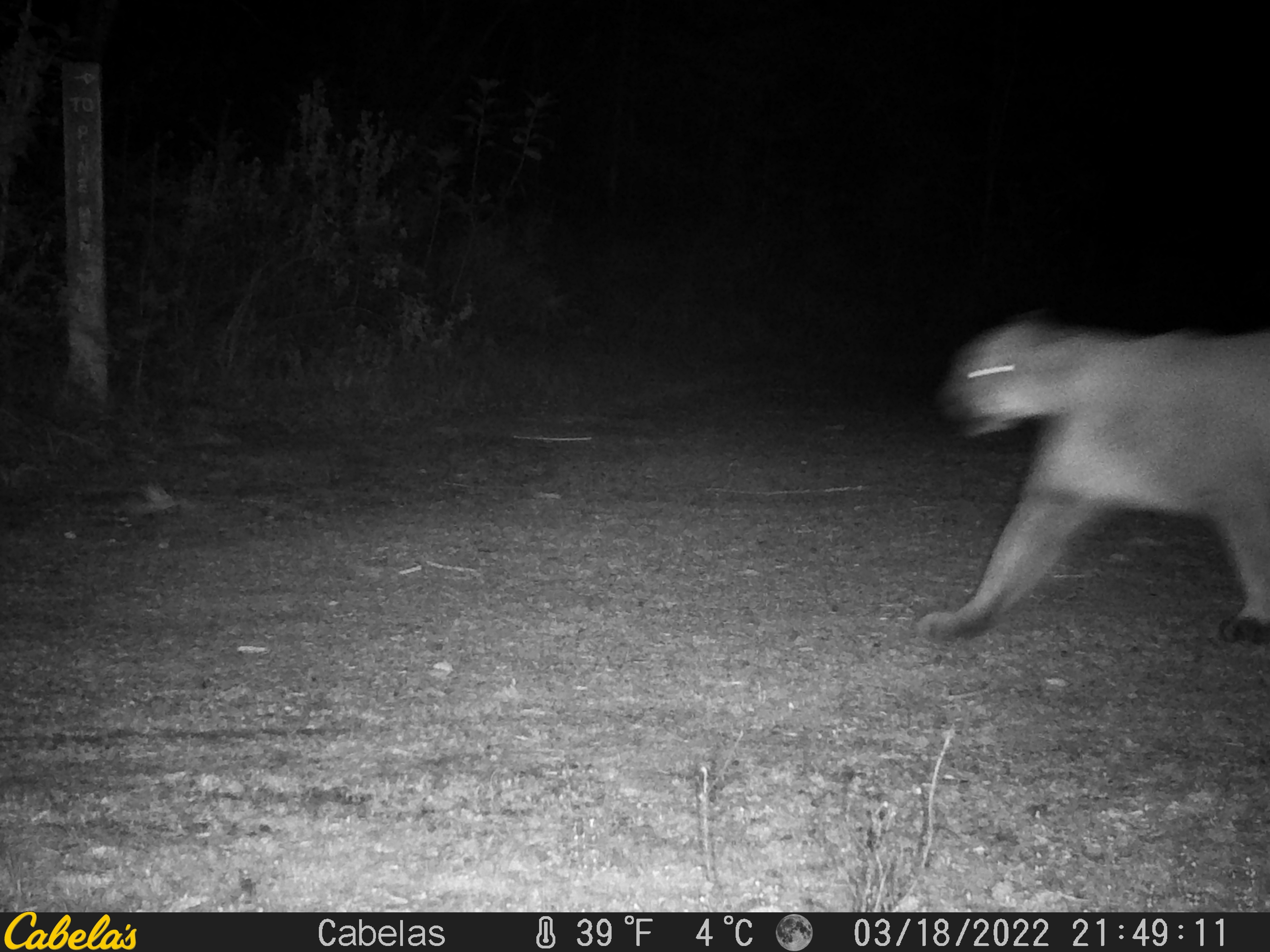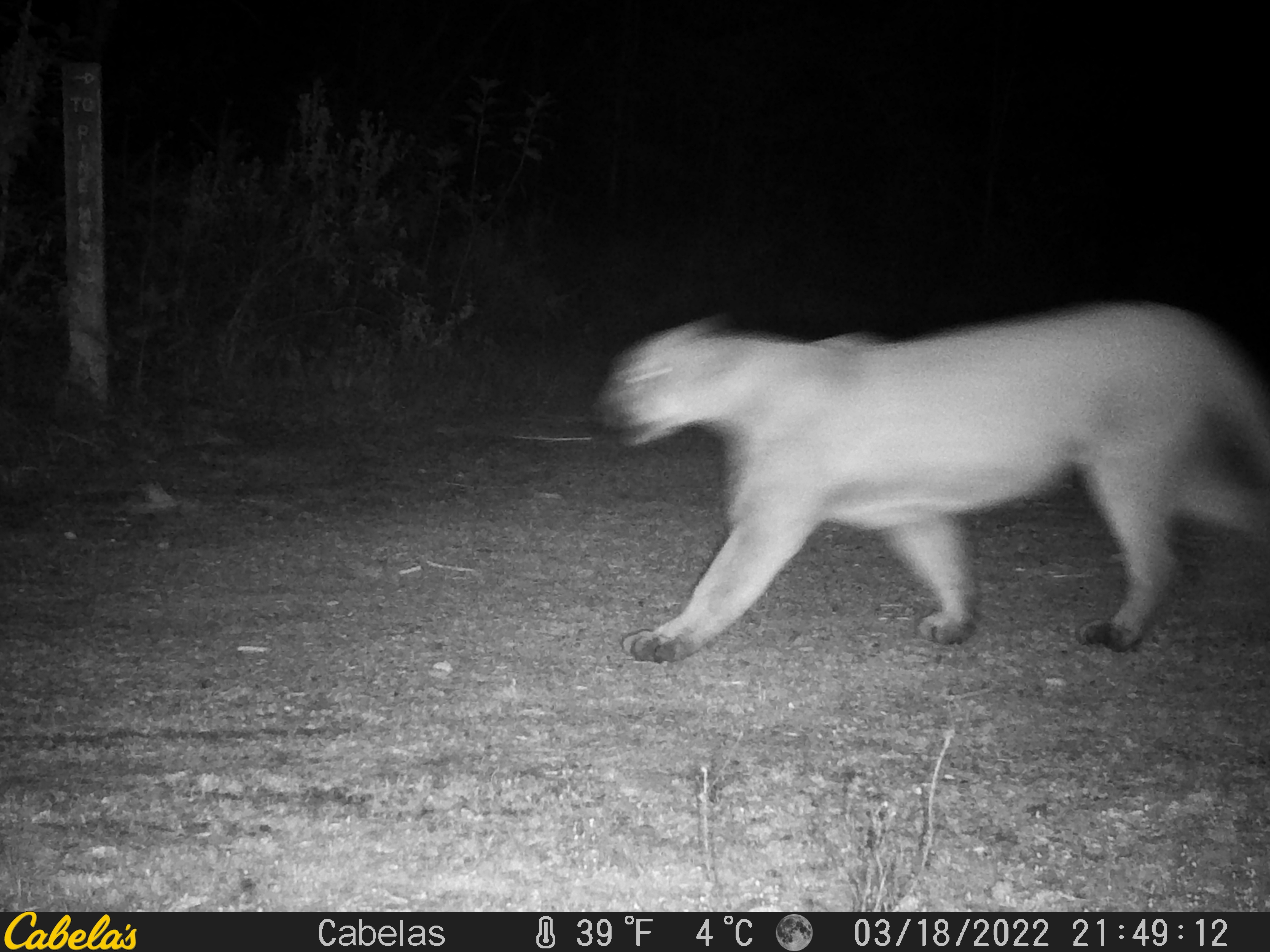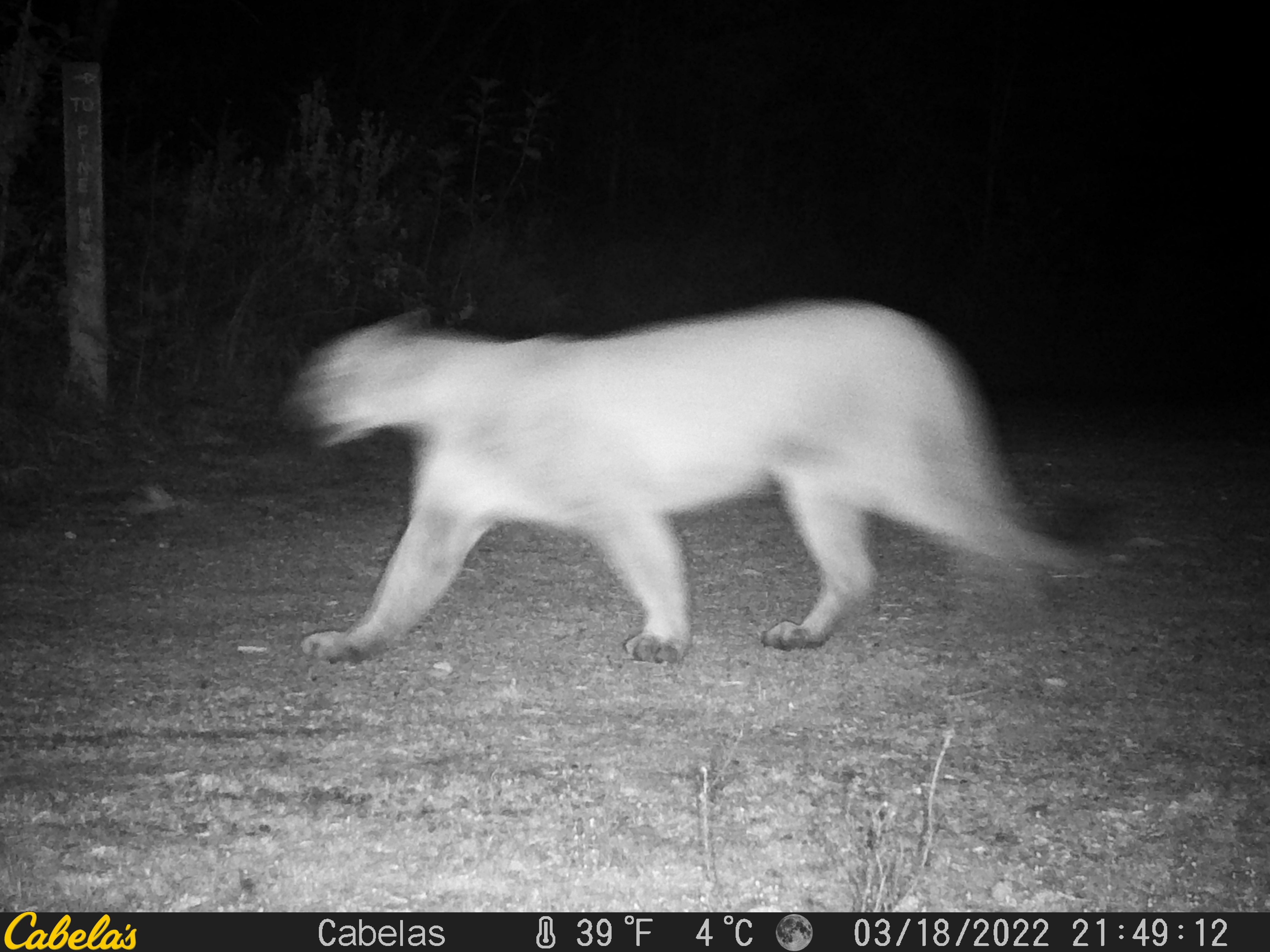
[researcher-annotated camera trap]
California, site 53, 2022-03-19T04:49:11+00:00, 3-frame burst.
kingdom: Animalia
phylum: Chordata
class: Mammalia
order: Carnivora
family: Felidae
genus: Puma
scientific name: Puma concolor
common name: puma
Puma (Puma concolor).